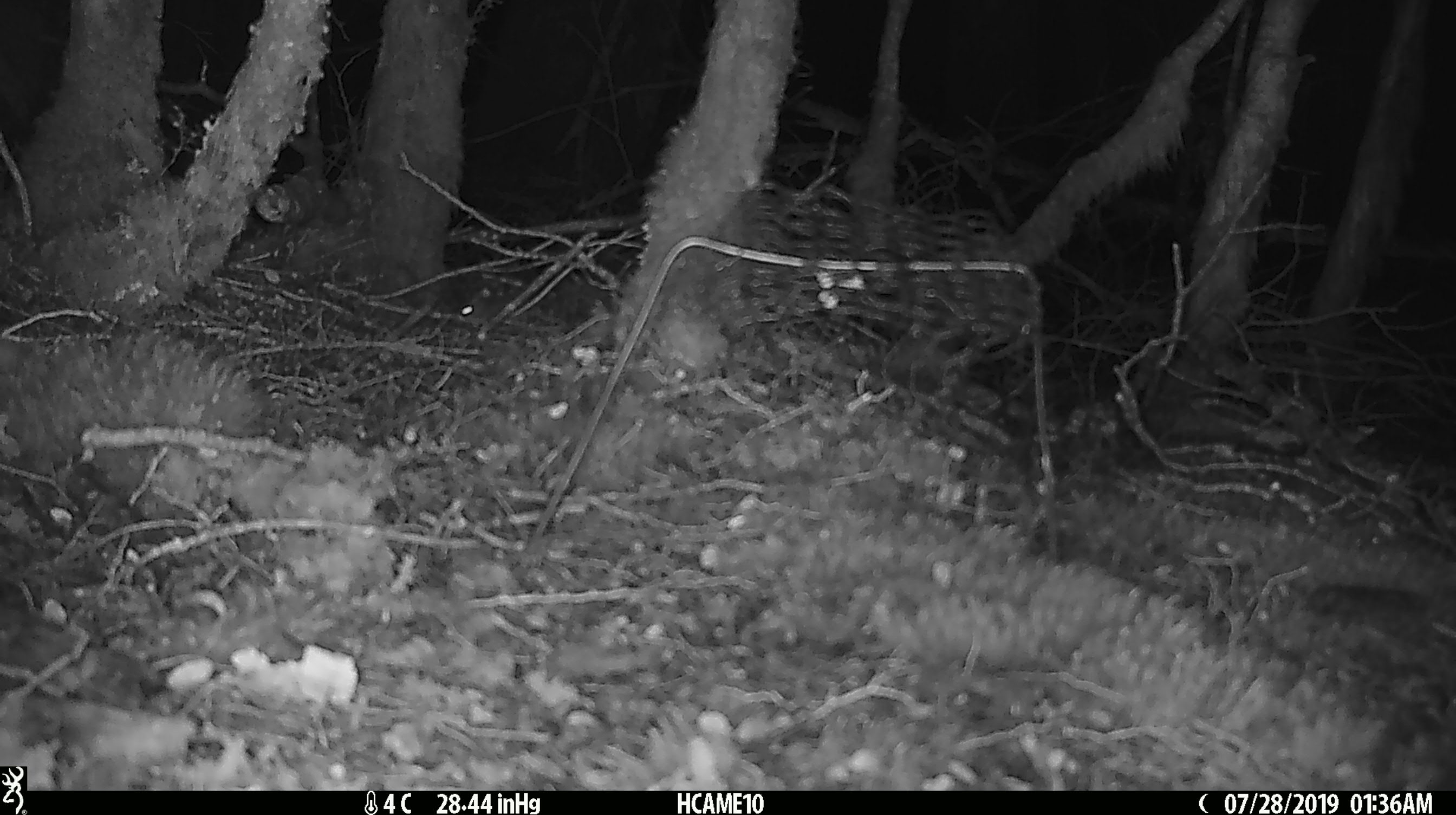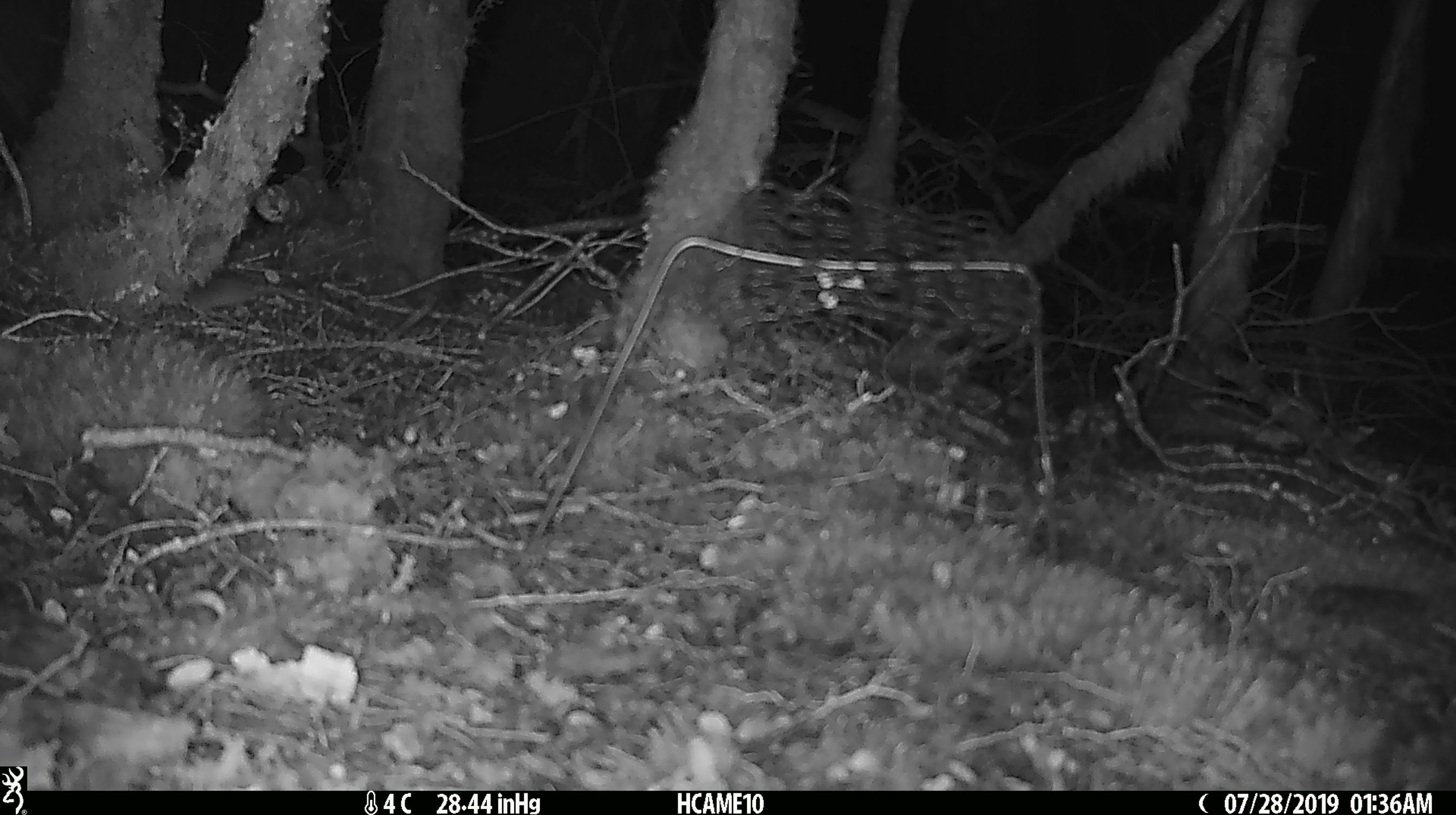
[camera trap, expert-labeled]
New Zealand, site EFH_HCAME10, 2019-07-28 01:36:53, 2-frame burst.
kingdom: Animalia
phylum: Chordata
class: Mammalia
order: Rodentia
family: Muridae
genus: Mus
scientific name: Mus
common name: mouse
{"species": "mouse (Mus)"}